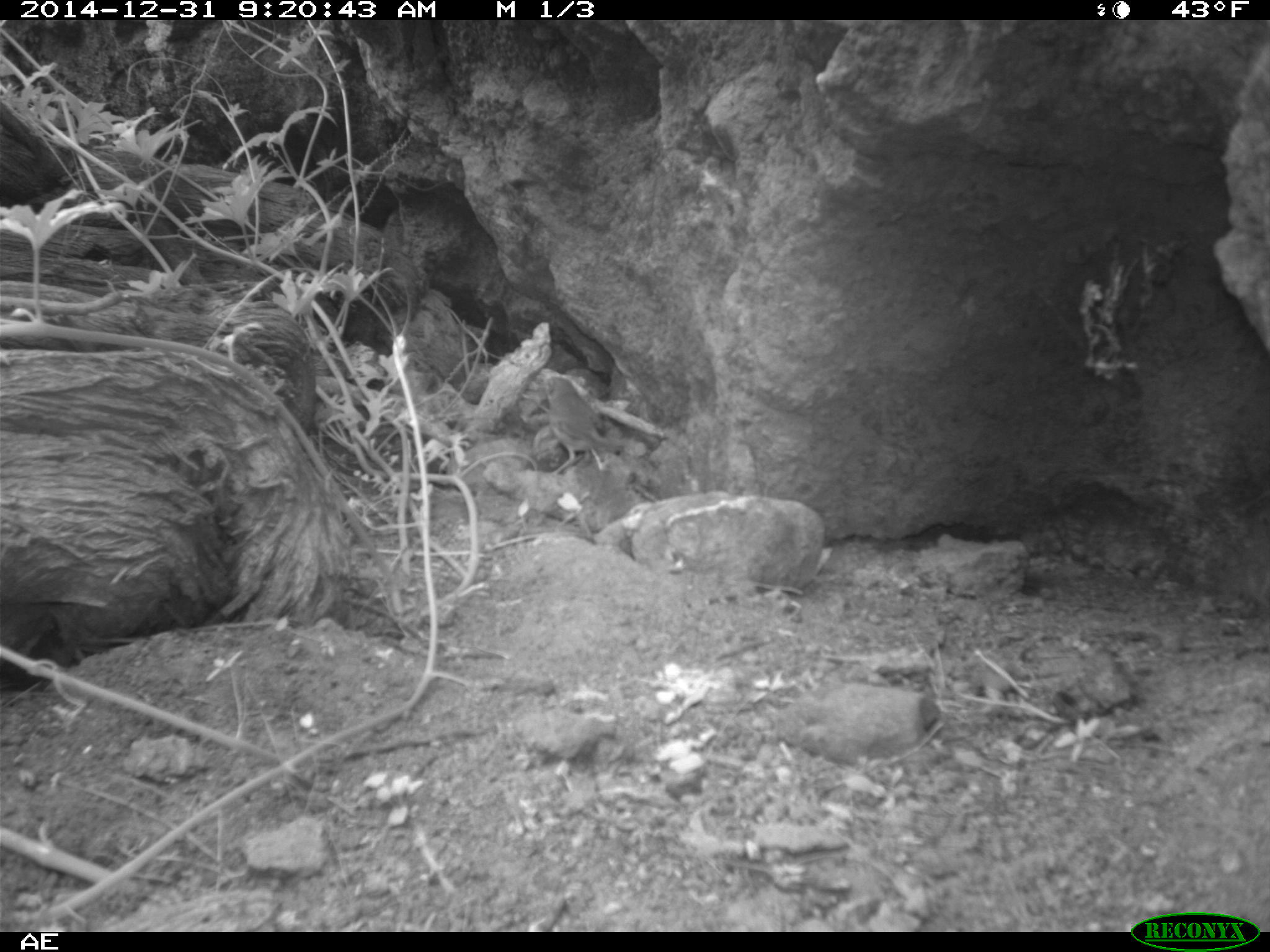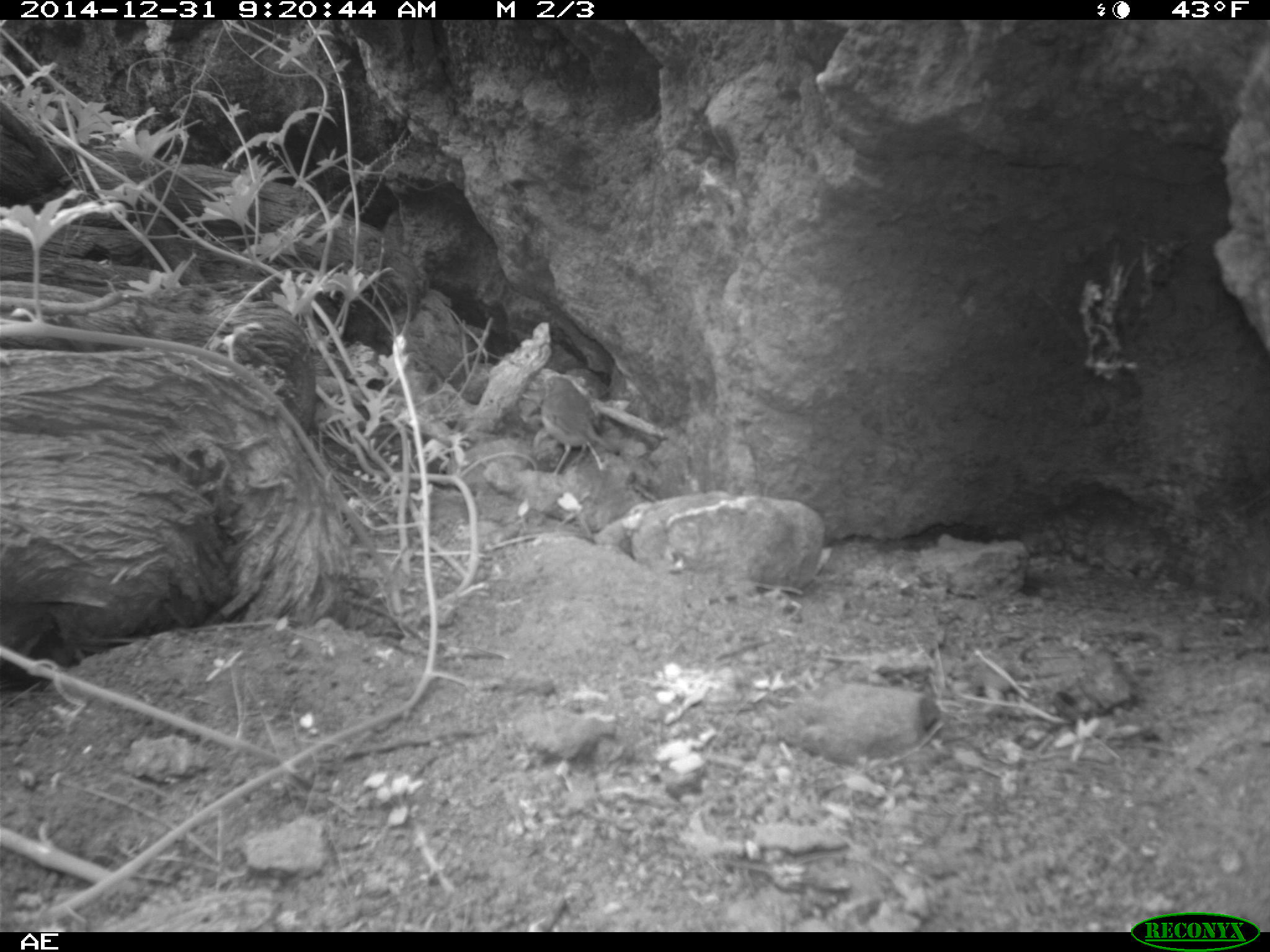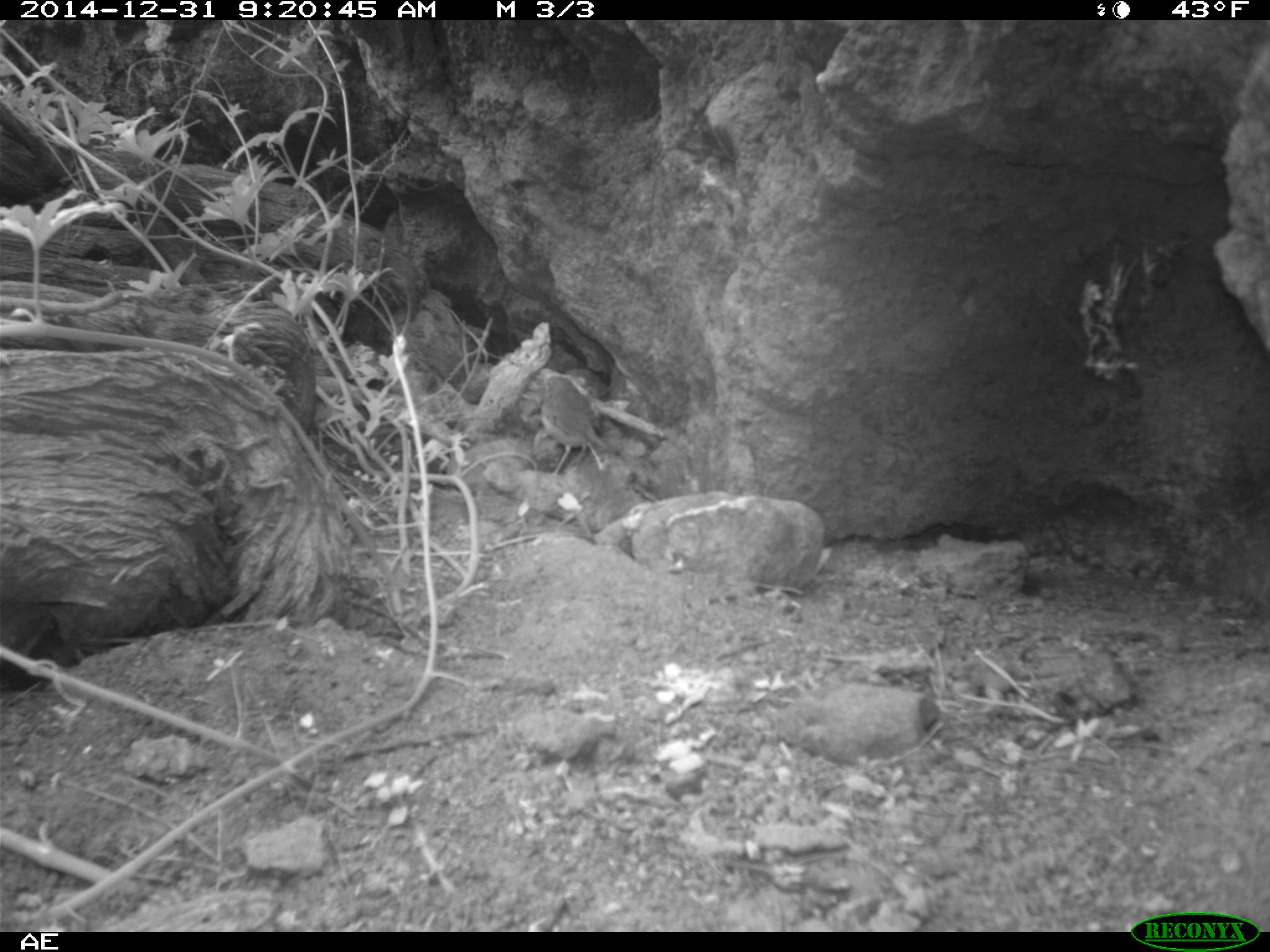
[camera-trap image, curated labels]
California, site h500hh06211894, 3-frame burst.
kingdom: Animalia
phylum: Chordata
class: Aves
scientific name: Aves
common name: bird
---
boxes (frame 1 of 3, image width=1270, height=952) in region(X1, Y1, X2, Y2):
bird: region(538, 369, 626, 474)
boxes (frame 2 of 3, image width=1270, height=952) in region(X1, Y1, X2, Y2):
bird: region(534, 372, 621, 478)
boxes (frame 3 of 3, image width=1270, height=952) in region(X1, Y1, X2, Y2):
bird: region(534, 371, 624, 483)